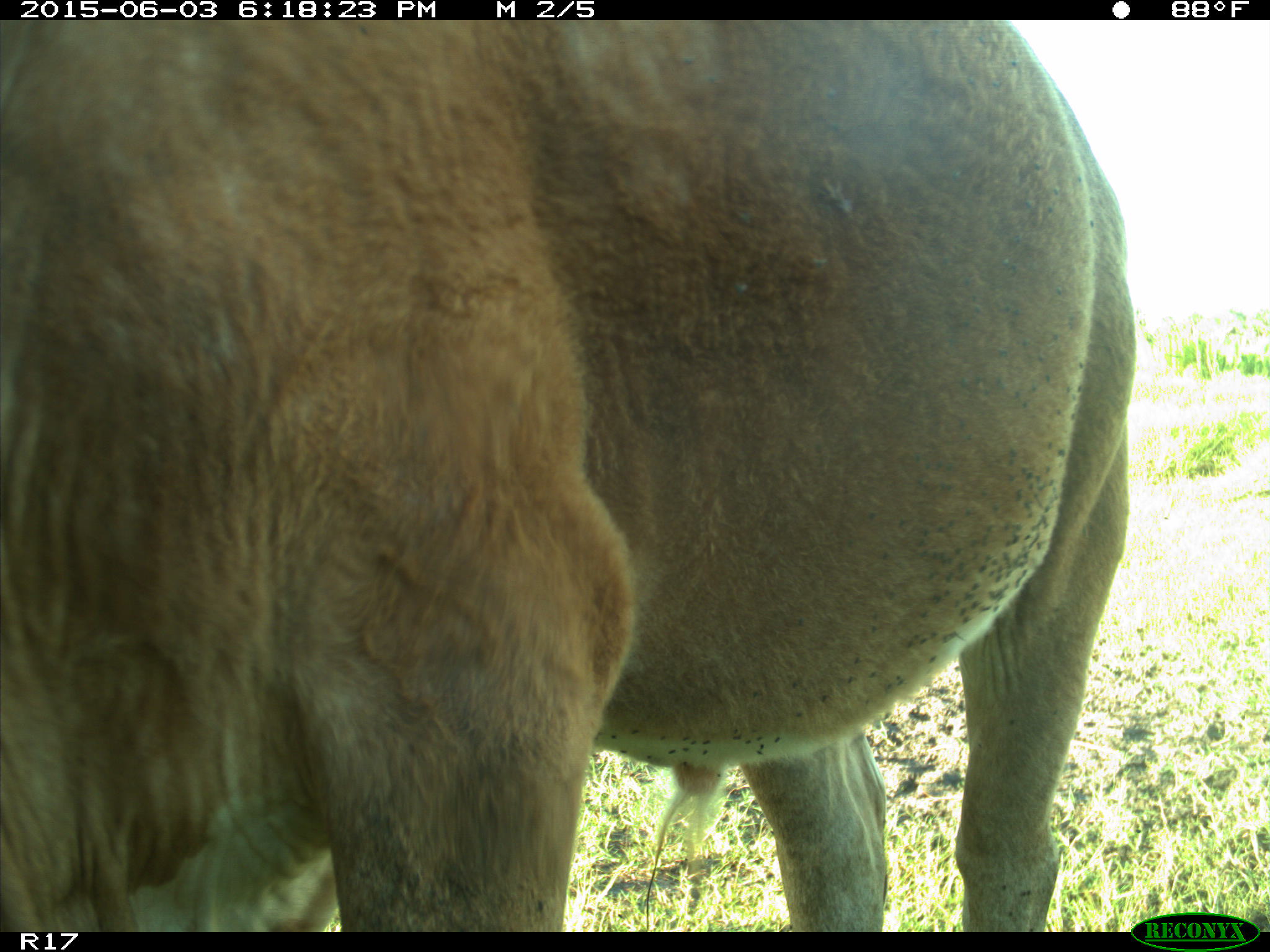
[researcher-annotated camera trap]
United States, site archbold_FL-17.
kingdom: Animalia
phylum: Chordata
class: Mammalia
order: Artiodactyla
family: Bovidae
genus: Bos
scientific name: Bos taurus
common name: domestic cow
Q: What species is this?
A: Bos taurus (domestic cow).